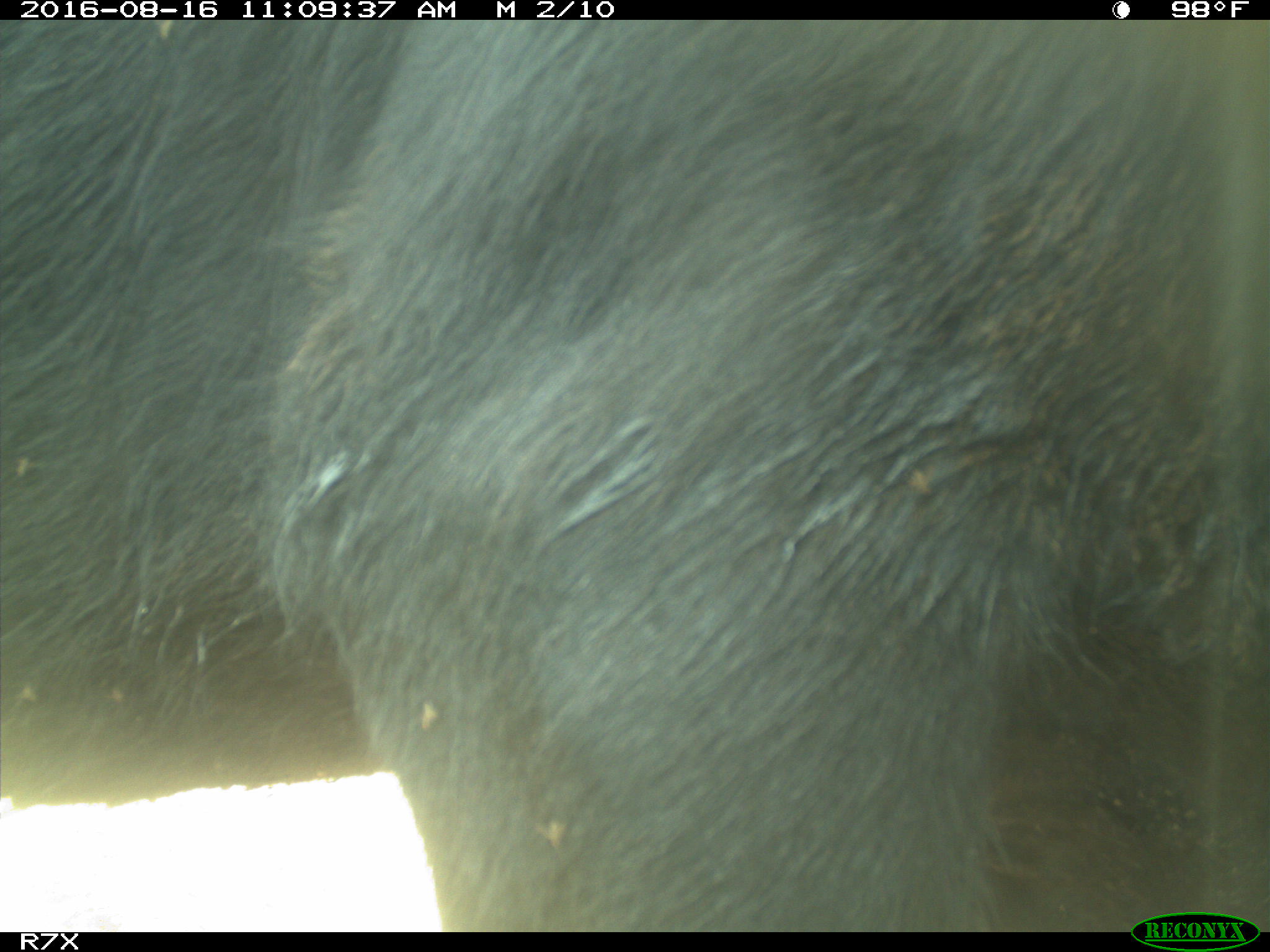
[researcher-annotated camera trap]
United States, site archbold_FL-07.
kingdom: Animalia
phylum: Chordata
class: Mammalia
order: Artiodactyla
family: Bovidae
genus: Bos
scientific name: Bos taurus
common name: domestic cow